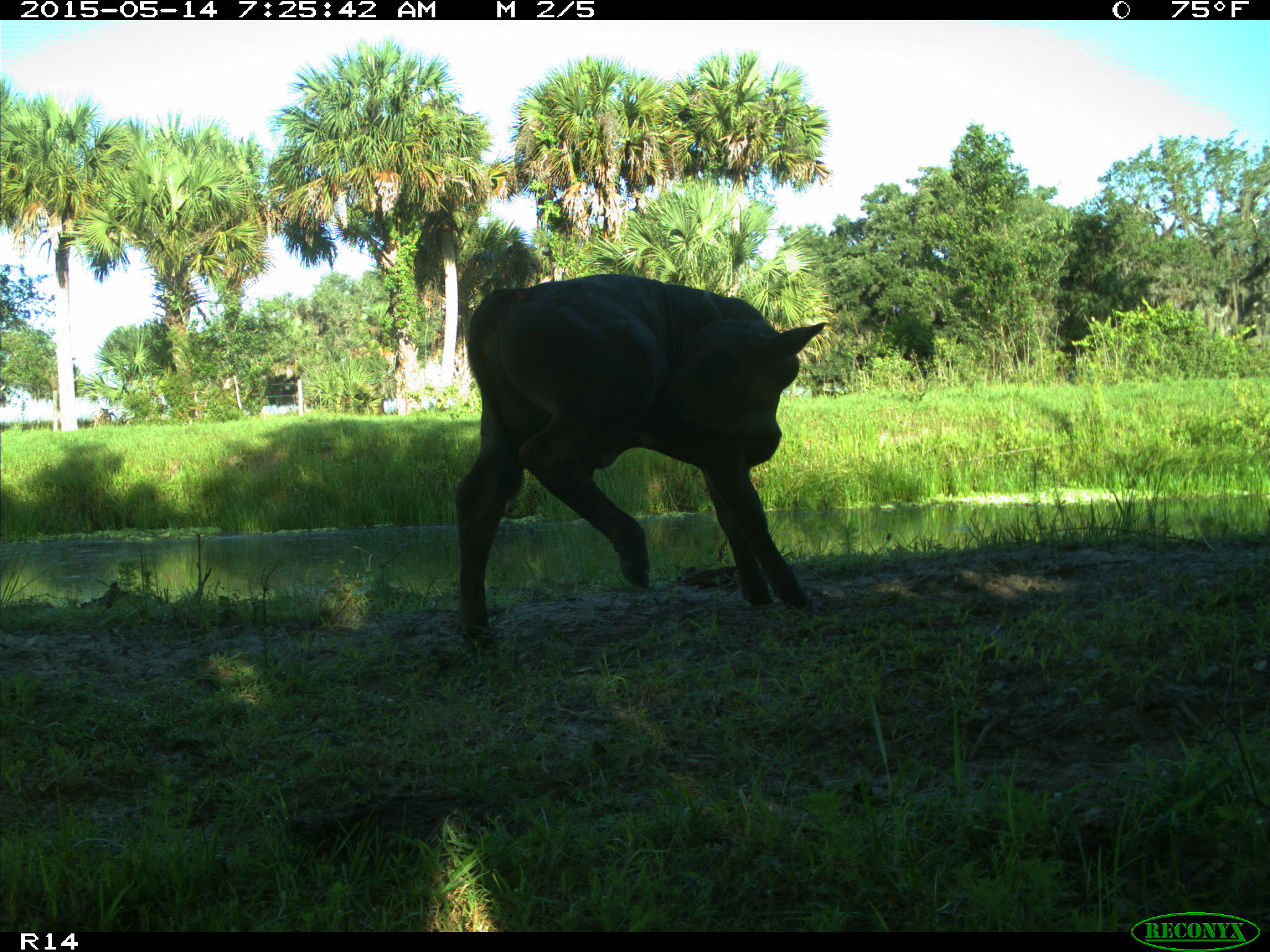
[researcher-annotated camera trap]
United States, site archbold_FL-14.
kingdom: Animalia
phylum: Chordata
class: Mammalia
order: Artiodactyla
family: Bovidae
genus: Bos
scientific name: Bos taurus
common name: domestic cow